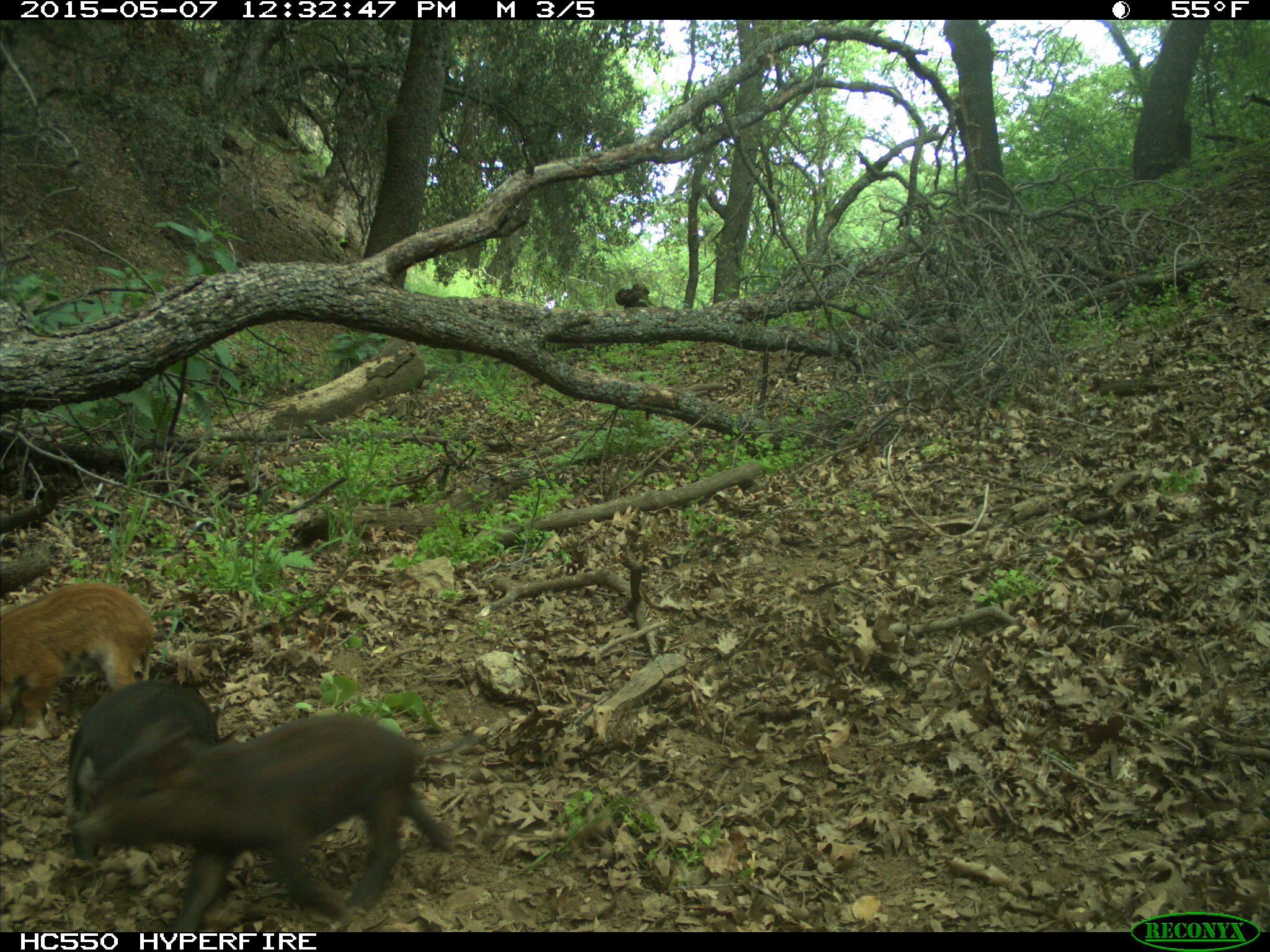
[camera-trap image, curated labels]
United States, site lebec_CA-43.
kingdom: Animalia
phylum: Chordata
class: Mammalia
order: Artiodactyla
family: Suidae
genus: Sus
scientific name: Sus scrofa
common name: wild boar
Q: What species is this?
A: Sus scrofa (wild boar).